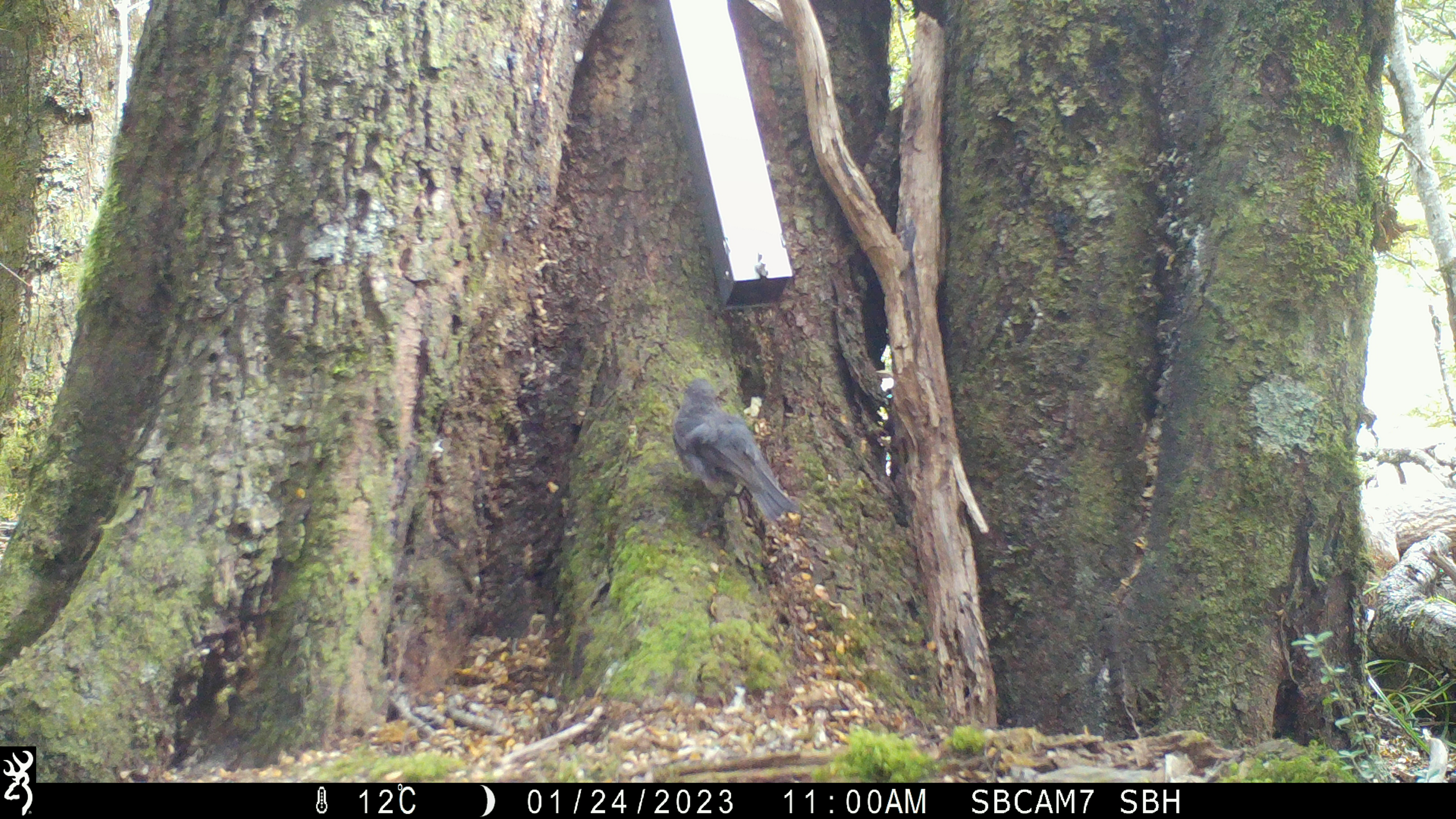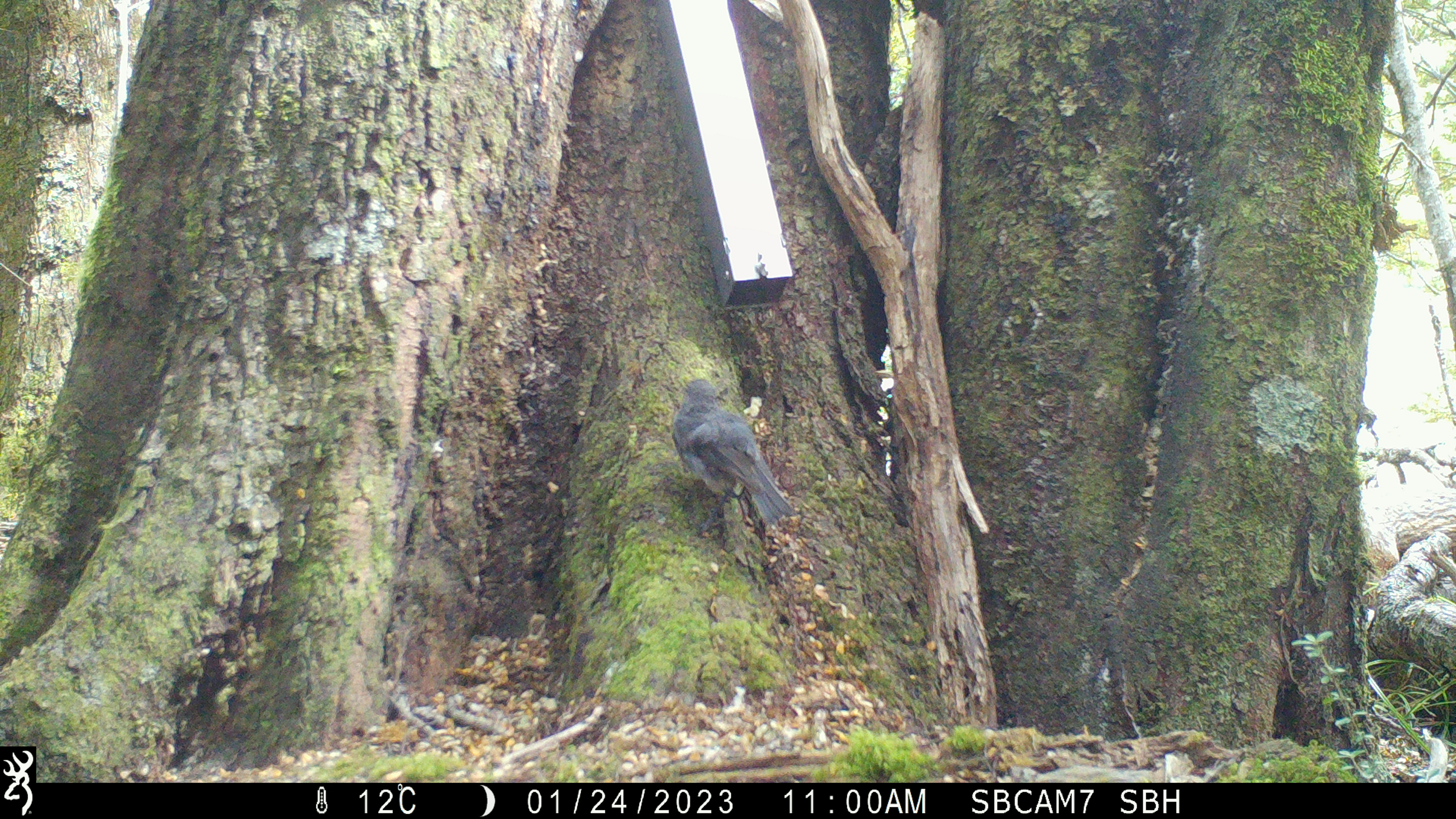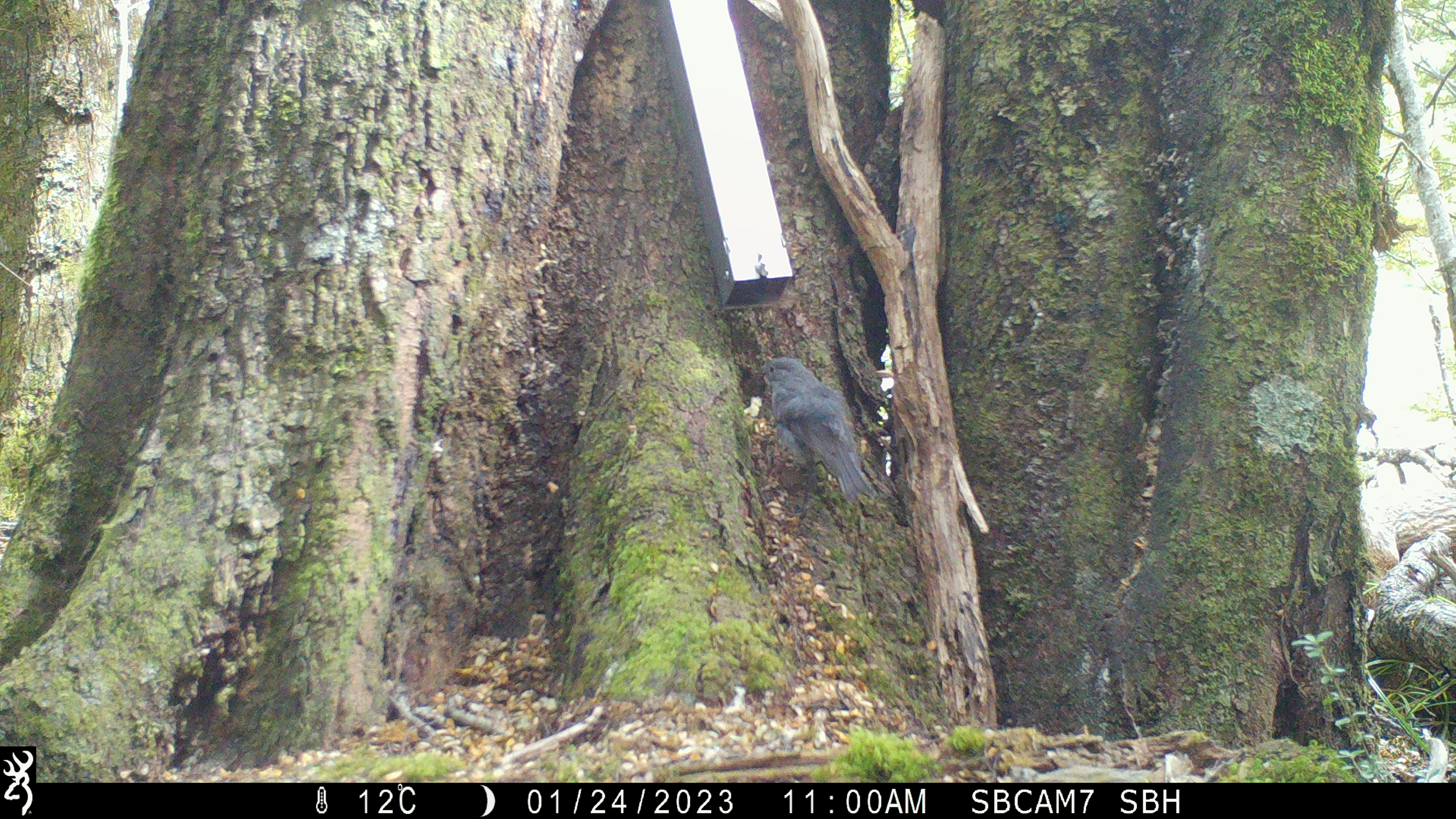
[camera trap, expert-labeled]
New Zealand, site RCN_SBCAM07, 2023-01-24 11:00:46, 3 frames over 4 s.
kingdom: Animalia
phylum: Chordata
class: Aves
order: Passeriformes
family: Petroicidae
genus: Petroica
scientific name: Petroica australis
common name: new zealand robin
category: robin